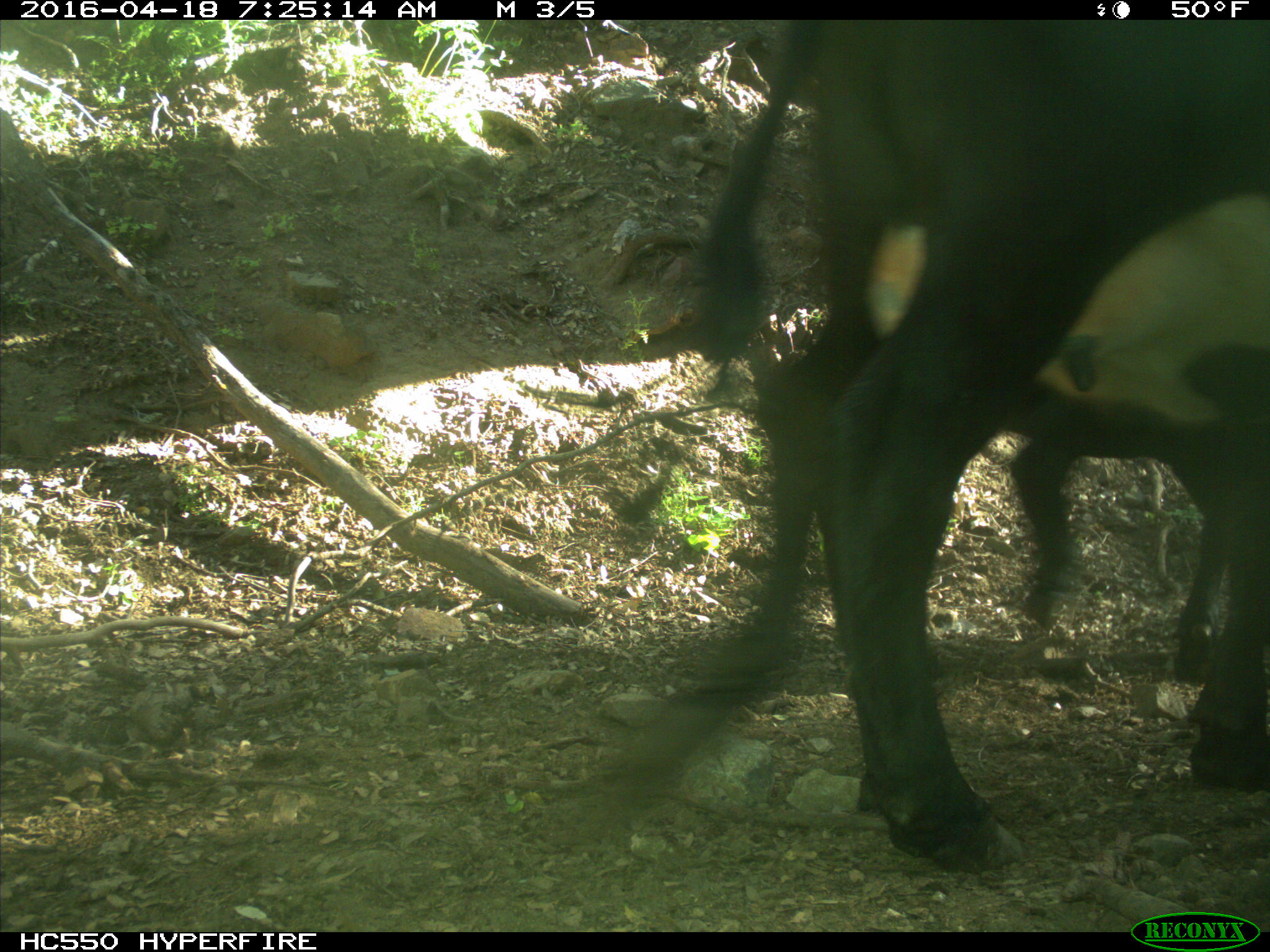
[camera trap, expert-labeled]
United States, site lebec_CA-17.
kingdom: Animalia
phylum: Chordata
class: Mammalia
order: Artiodactyla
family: Bovidae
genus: Bos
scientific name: Bos taurus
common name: domestic cow